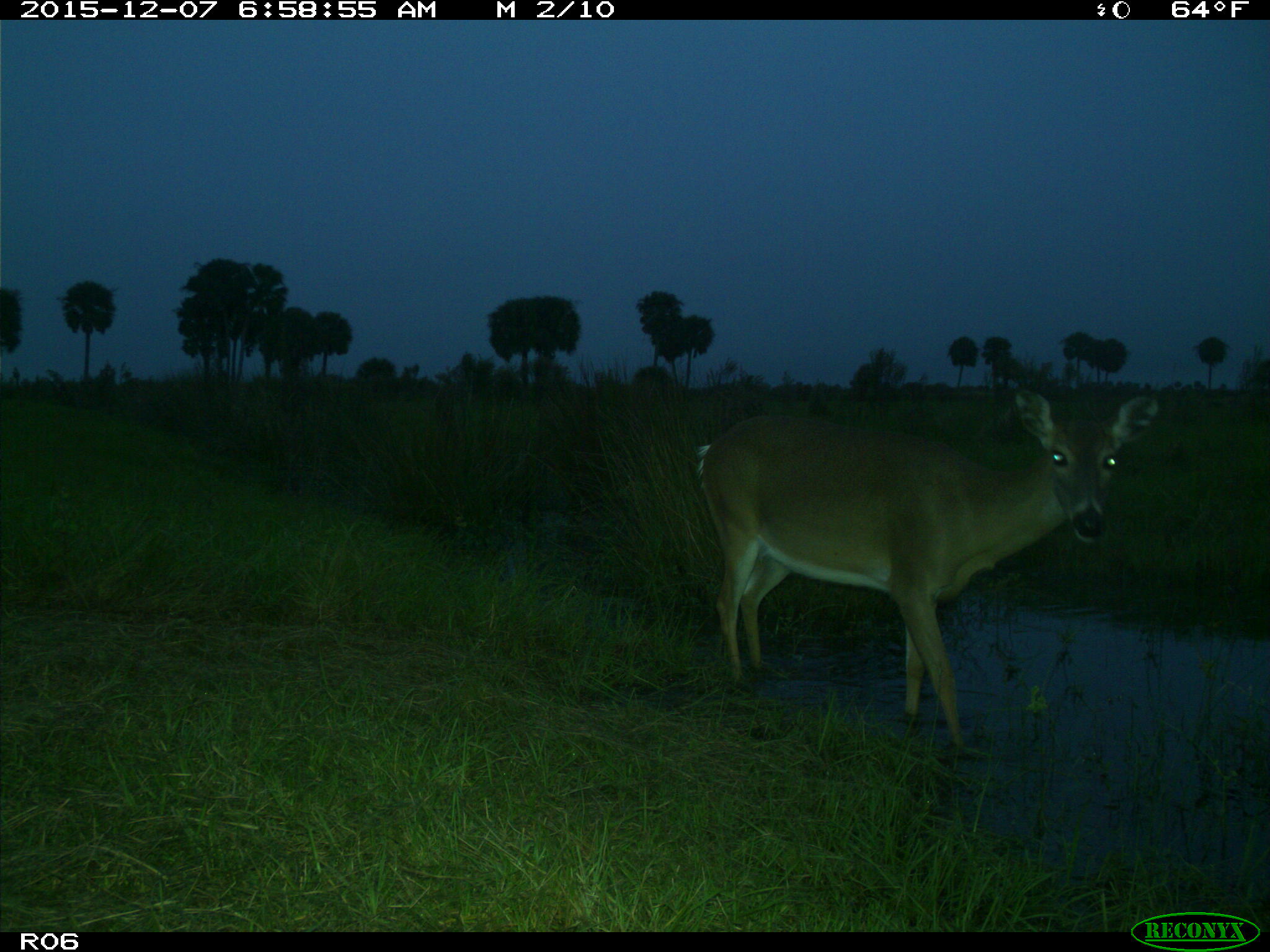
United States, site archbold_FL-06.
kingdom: Animalia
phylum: Chordata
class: Mammalia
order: Artiodactyla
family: Cervidae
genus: Odocoileus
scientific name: Odocoileus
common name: deer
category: unidentified deer